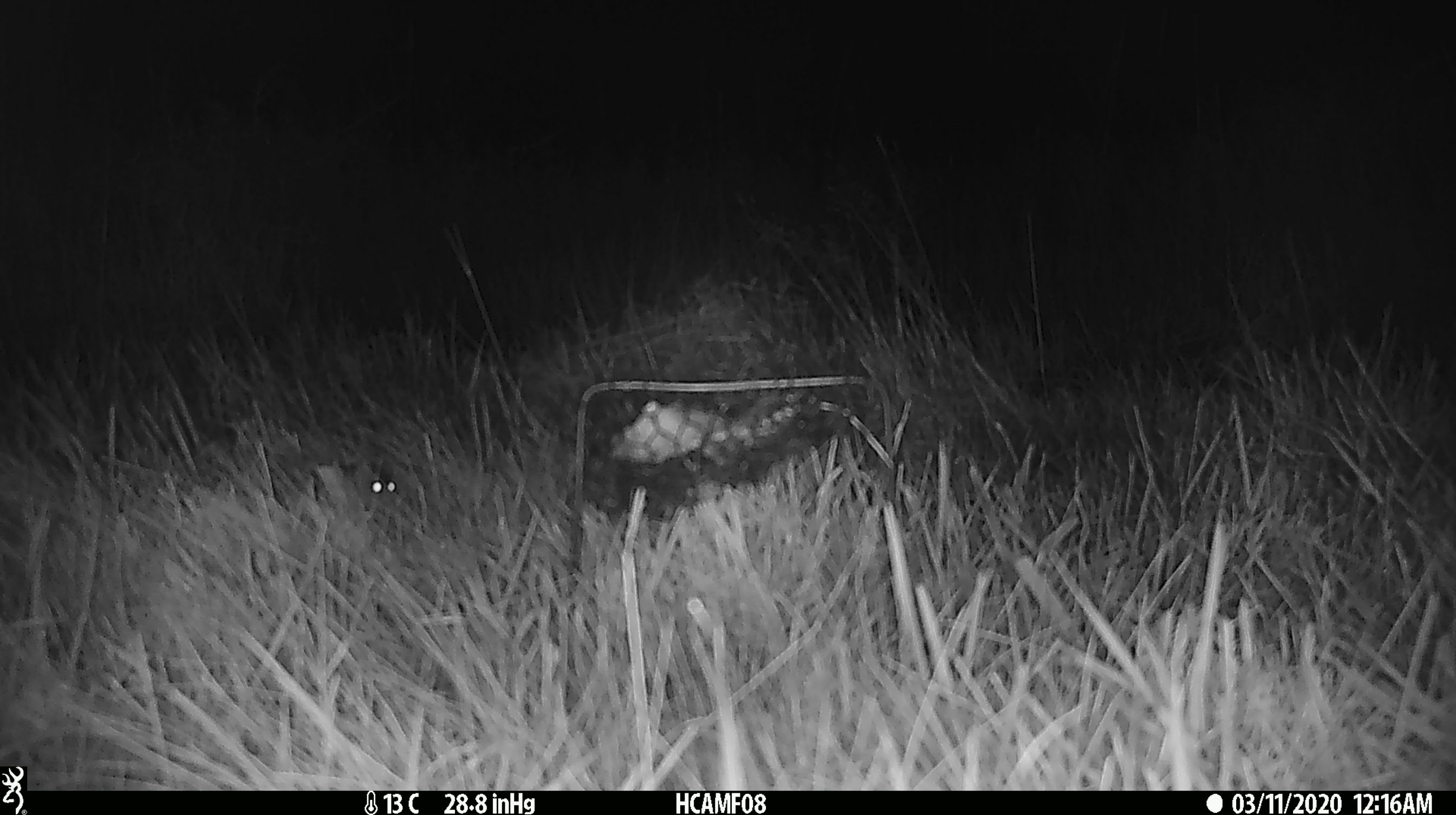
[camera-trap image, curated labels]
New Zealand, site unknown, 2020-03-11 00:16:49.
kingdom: Animalia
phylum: Chordata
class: Mammalia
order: Rodentia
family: Muridae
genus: Mus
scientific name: Mus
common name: mouse